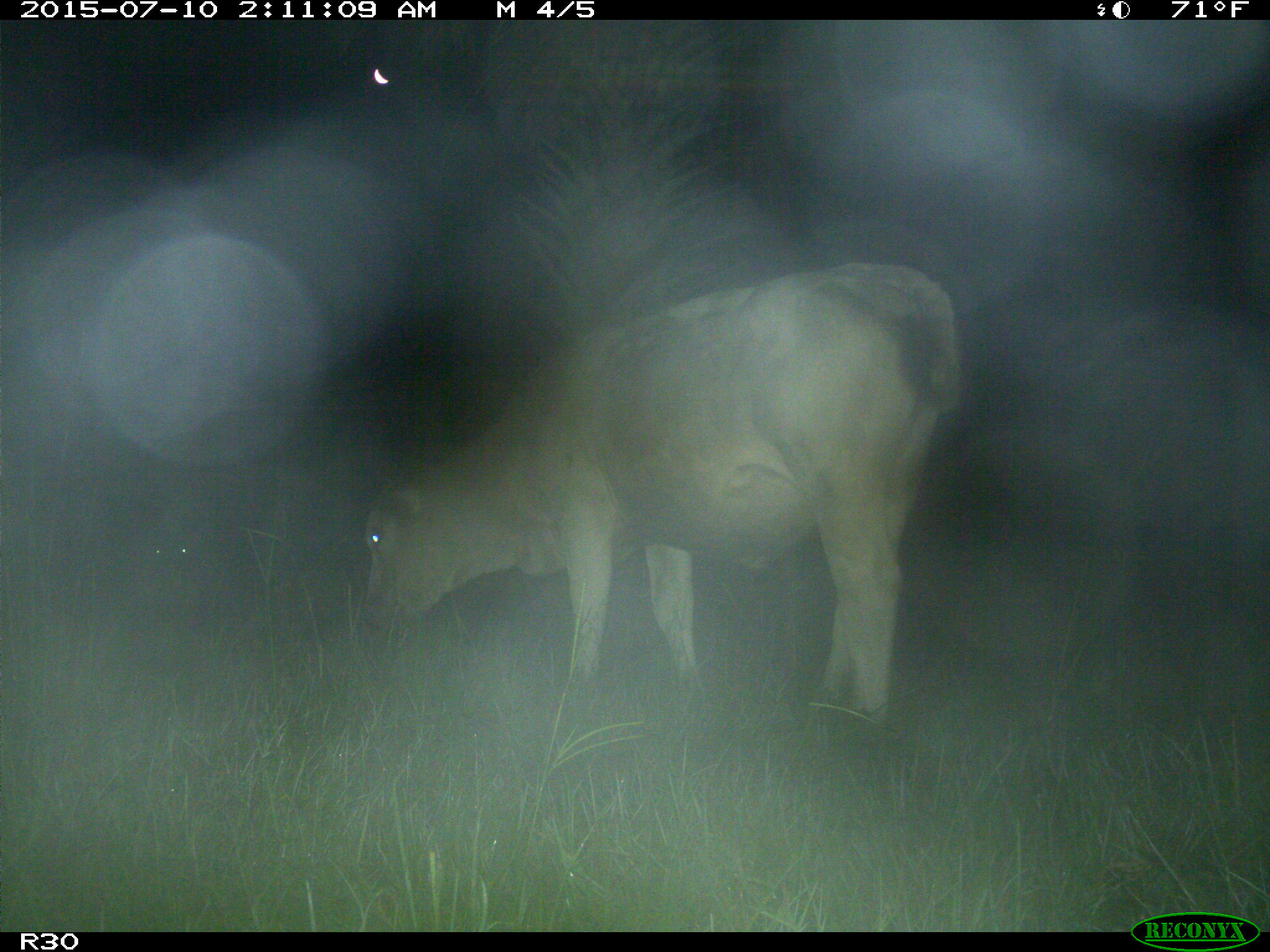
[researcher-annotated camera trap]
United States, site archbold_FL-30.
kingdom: Animalia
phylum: Chordata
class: Mammalia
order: Artiodactyla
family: Bovidae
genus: Bos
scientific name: Bos taurus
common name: domestic cow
Bos taurus (domestic cow).